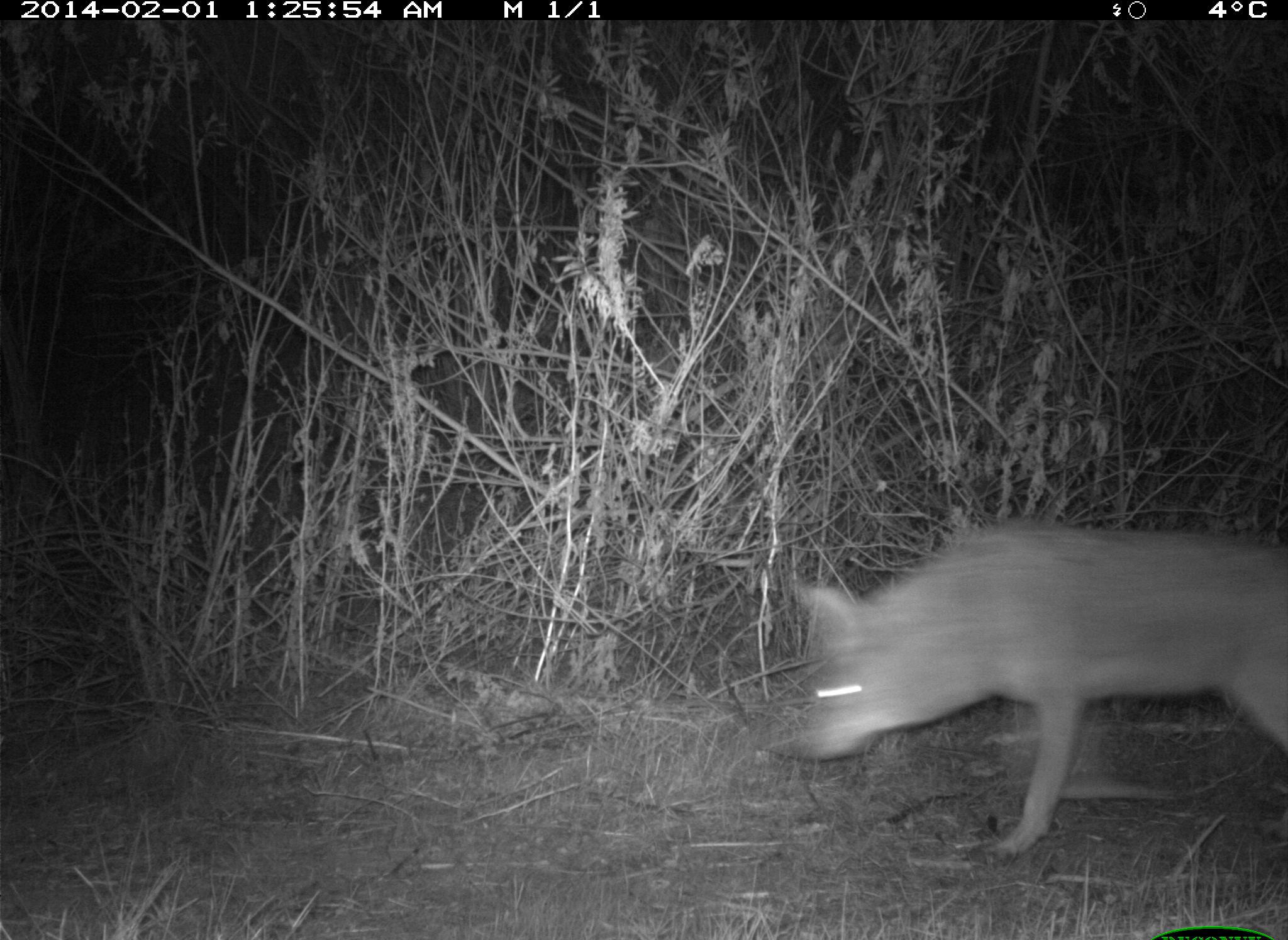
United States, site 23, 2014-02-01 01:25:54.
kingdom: Animalia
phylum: Chordata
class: Mammalia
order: Carnivora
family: Canidae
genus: Canis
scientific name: Canis latrans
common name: coyote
Coyote (Canis latrans).